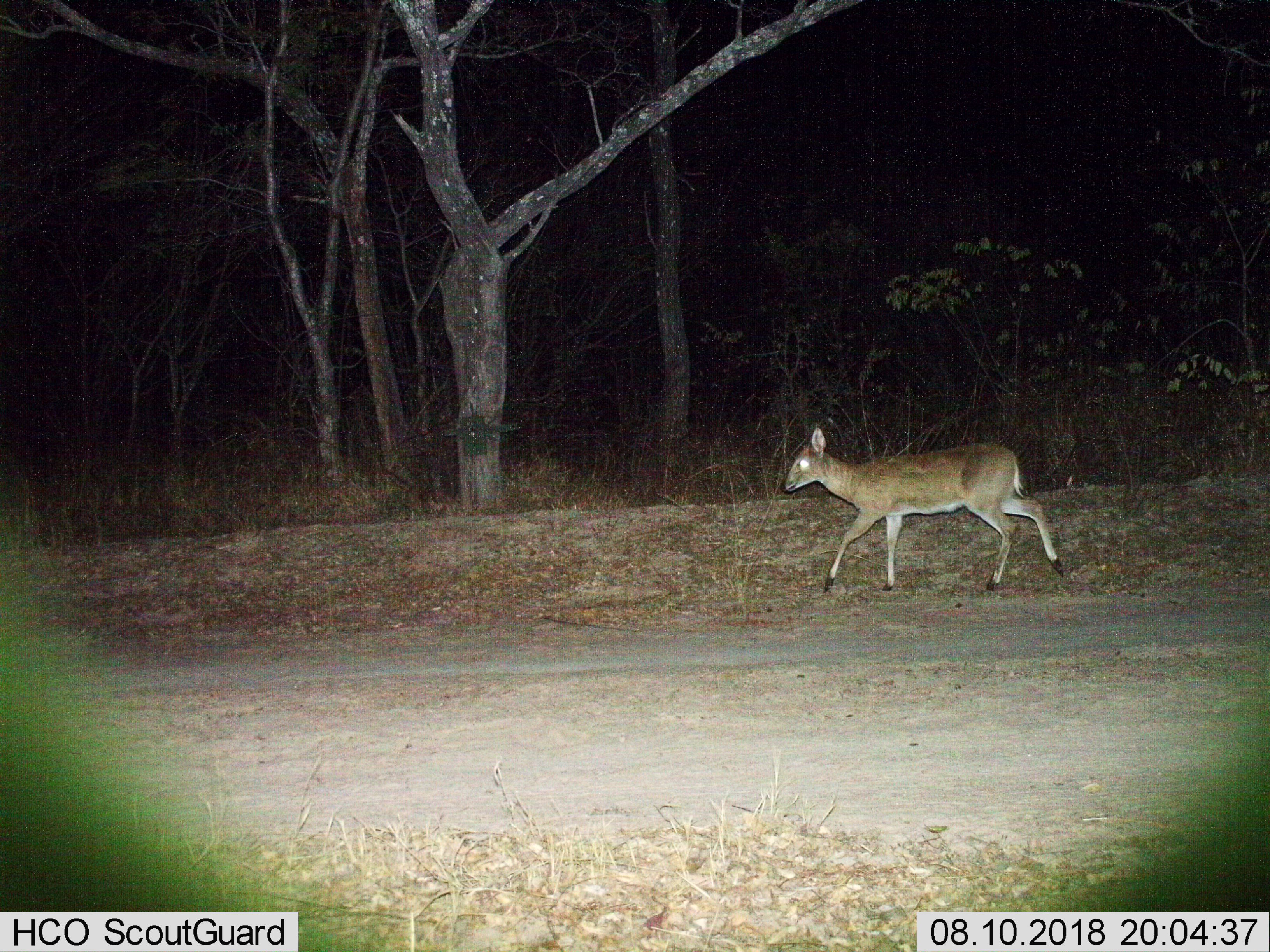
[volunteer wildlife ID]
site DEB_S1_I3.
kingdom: Animalia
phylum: Chordata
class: Mammalia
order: Artiodactyla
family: Bovidae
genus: Sylvicapra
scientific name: Sylvicapra grimmia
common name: common duiker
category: duikercommongrey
Duikercommongrey (common duiker) (Sylvicapra grimmia), count 1. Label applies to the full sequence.